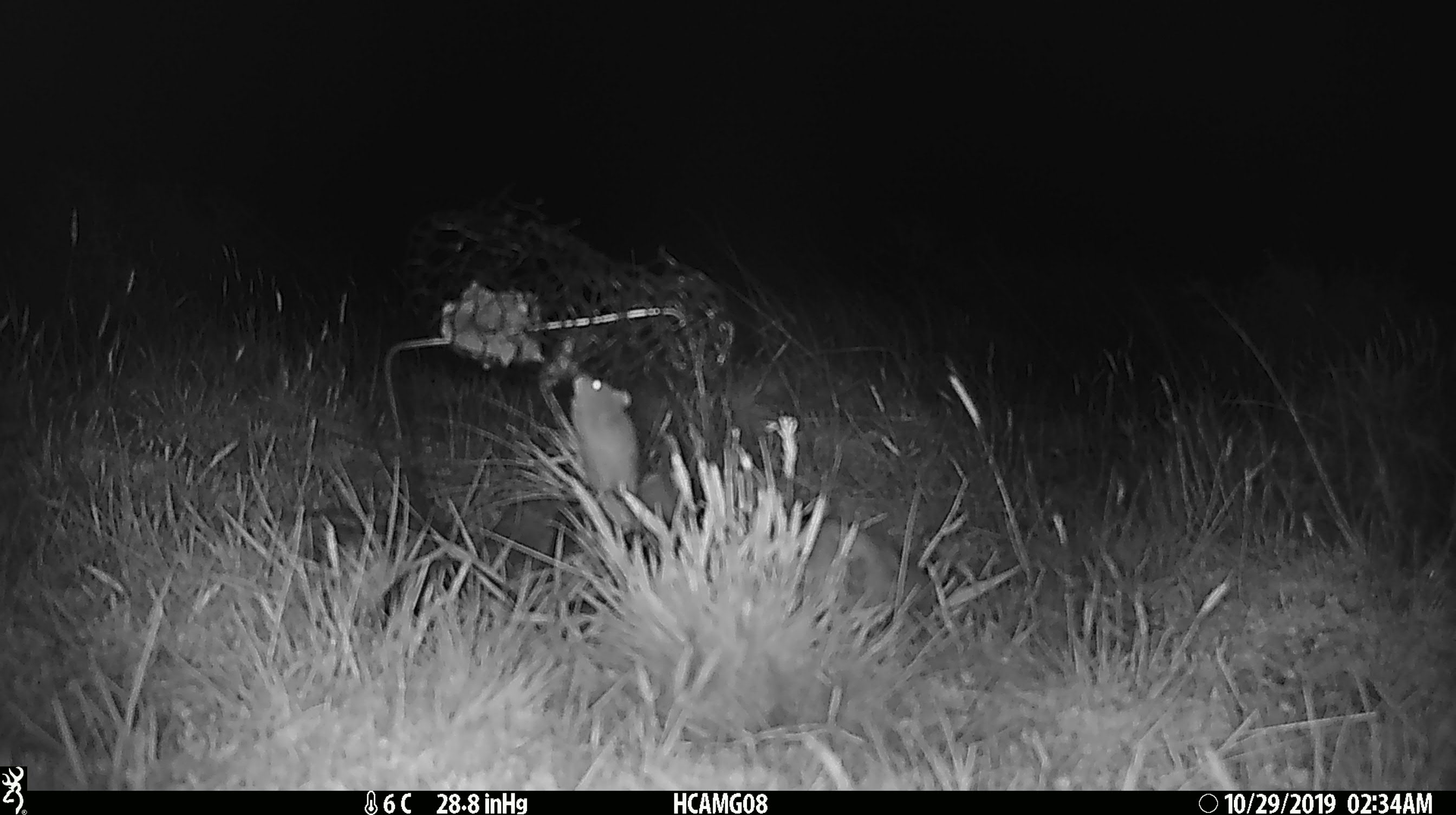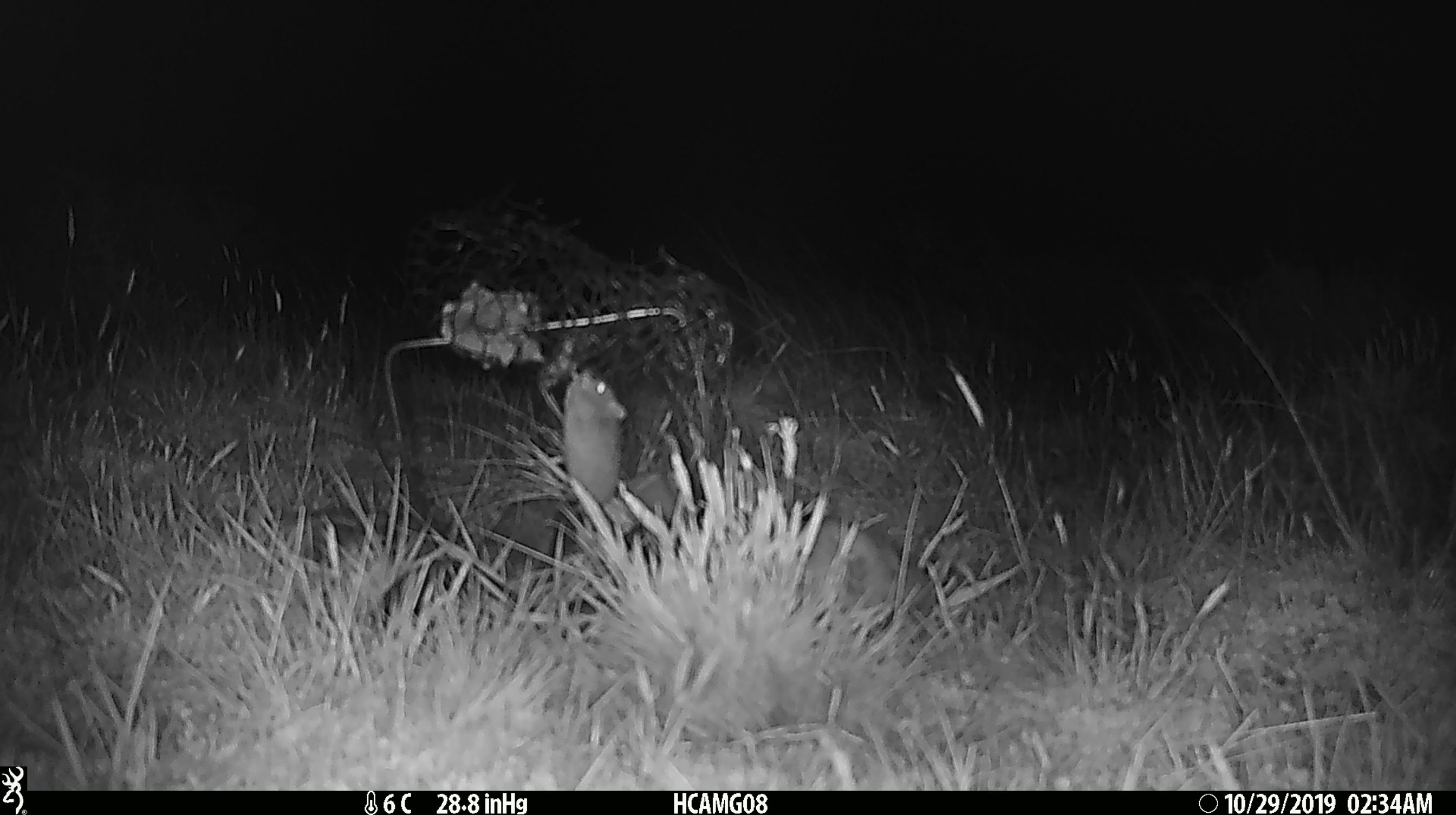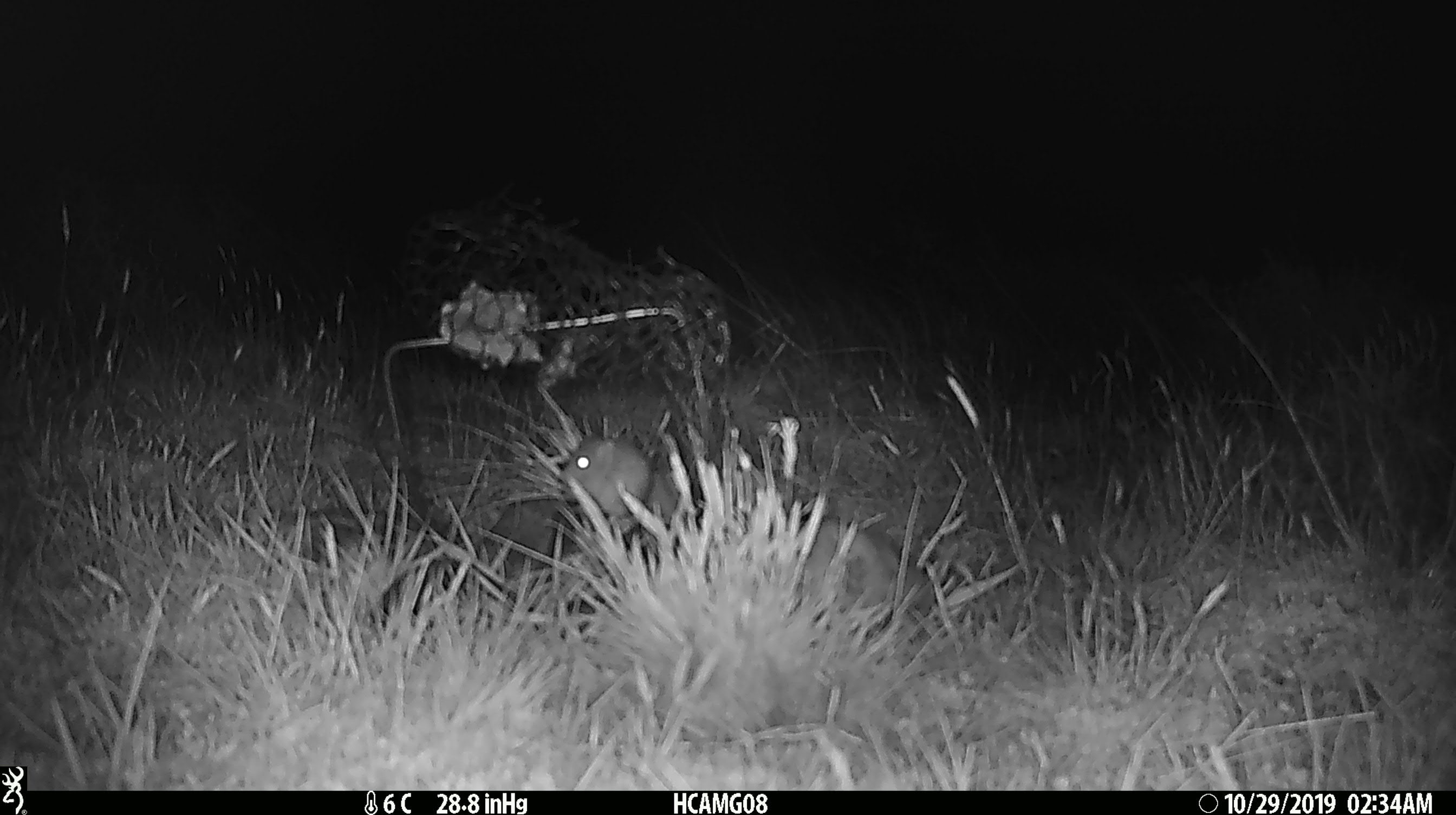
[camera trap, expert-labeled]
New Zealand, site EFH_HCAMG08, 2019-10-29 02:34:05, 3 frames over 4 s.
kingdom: Animalia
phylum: Chordata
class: Mammalia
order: Rodentia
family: Muridae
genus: Mus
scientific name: Mus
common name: mouse